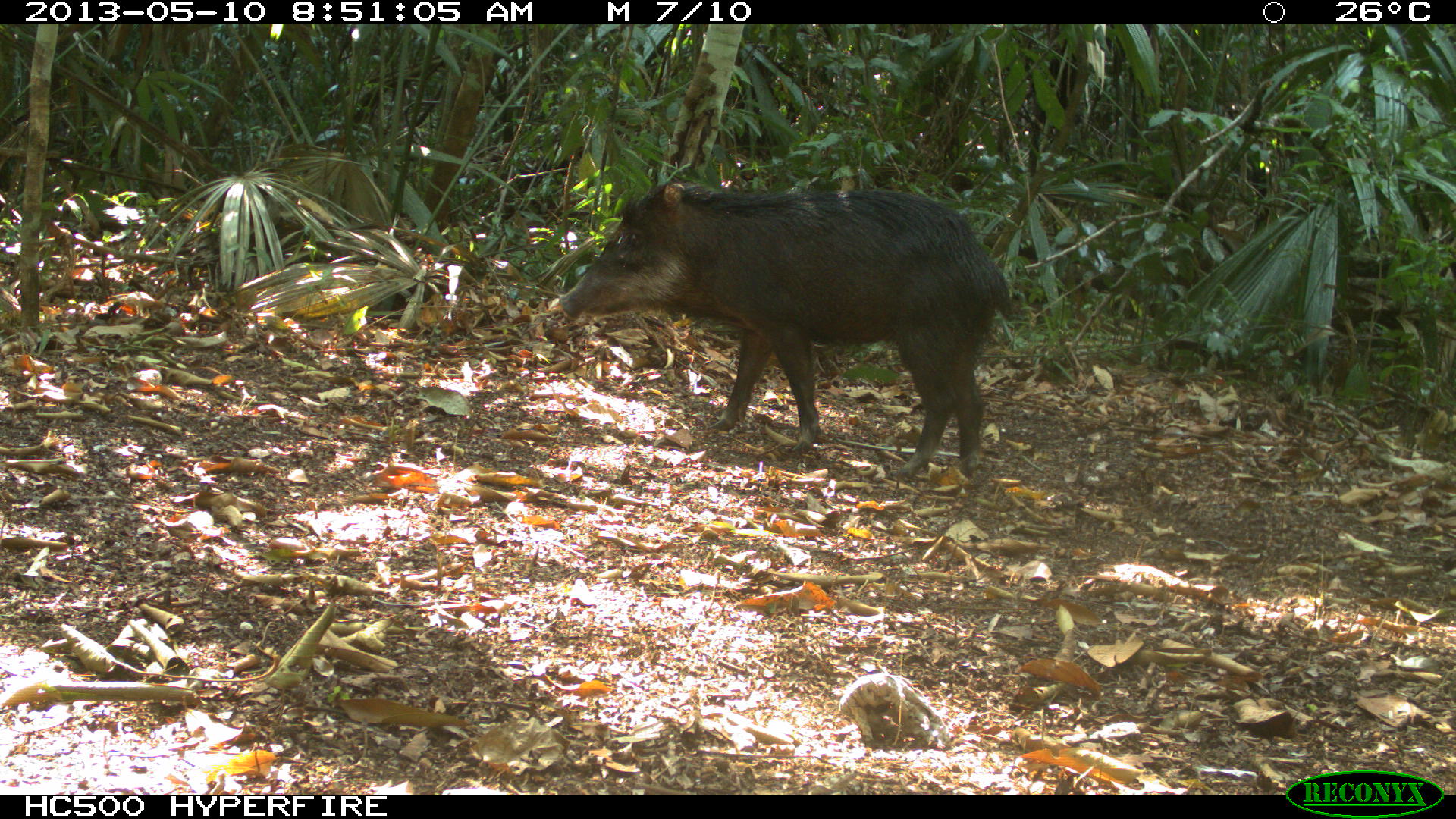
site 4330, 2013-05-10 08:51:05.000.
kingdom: Animalia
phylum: Chordata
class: Mammalia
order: Artiodactyla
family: Tayassuidae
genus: Tayassu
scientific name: Tayassu pecari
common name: white-lipped peccary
Tayassu pecari (white-lipped peccary), count 2.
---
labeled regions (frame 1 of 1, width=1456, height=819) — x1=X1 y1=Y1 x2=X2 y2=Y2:
tayassu pecari: x1=556 y1=185 x2=1015 y2=476